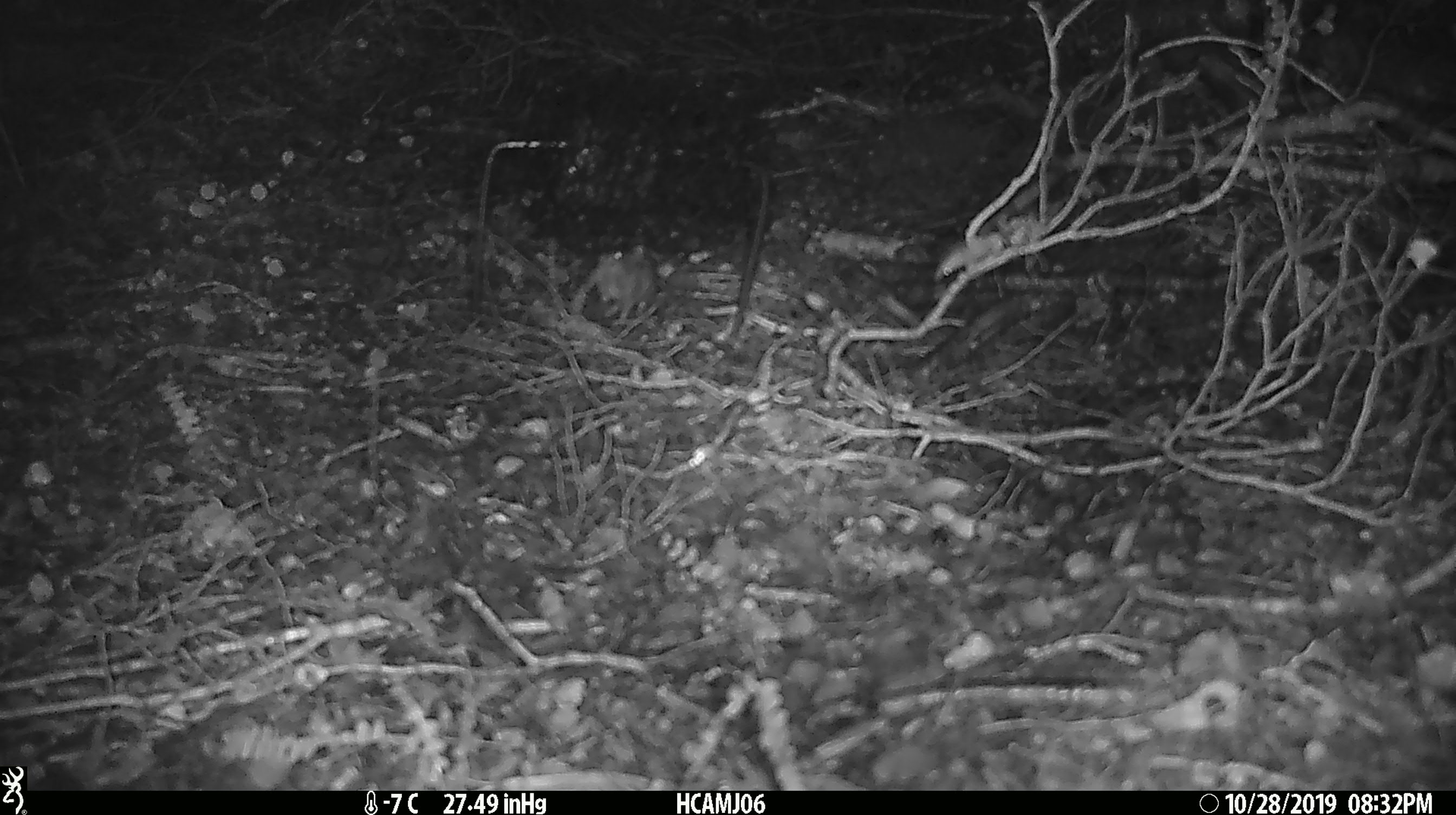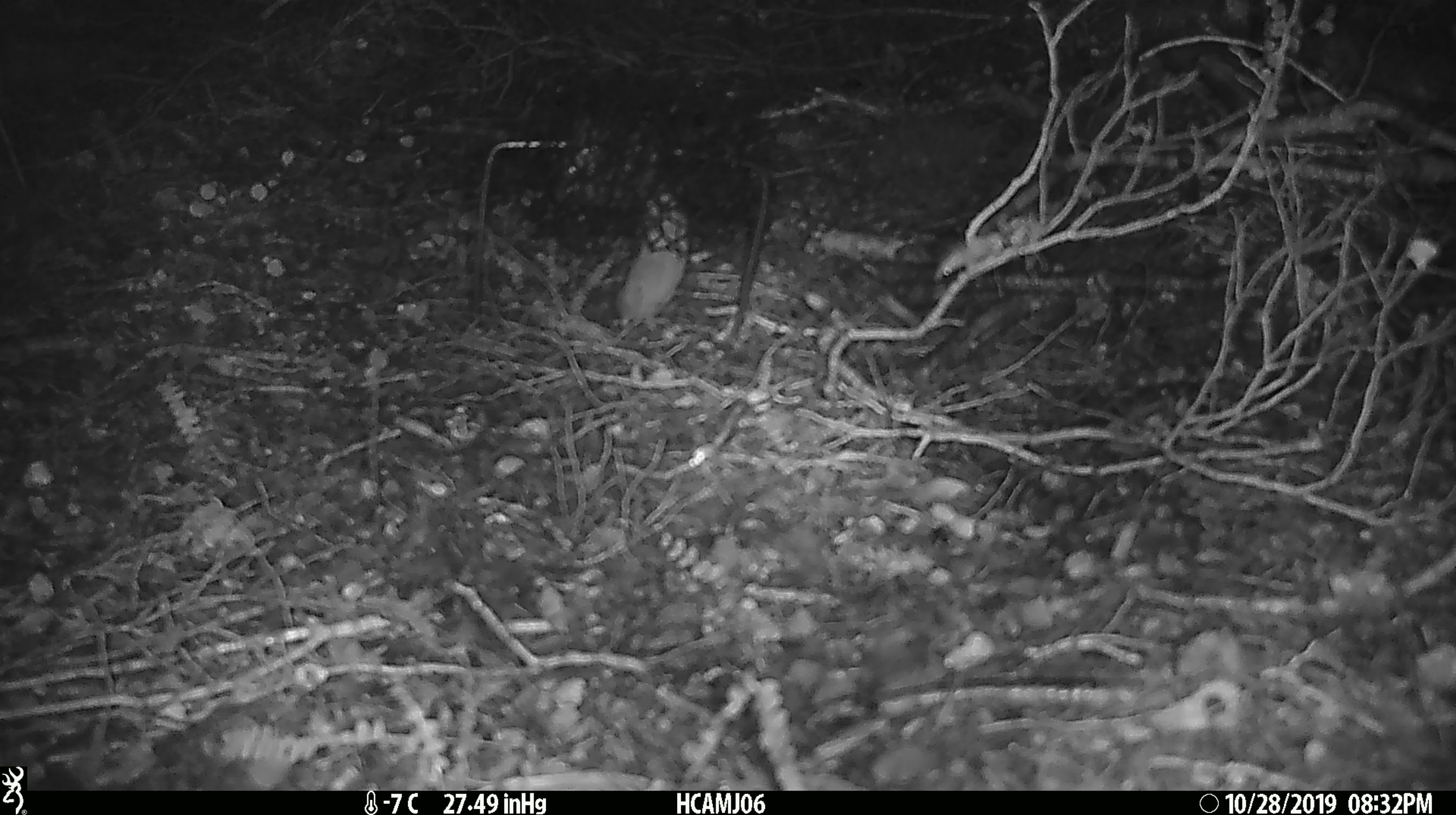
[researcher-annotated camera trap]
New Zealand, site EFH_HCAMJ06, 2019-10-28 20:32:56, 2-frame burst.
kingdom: Animalia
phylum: Chordata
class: Mammalia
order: Rodentia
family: Muridae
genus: Mus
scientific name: Mus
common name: mouse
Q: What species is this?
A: Mouse (Mus).